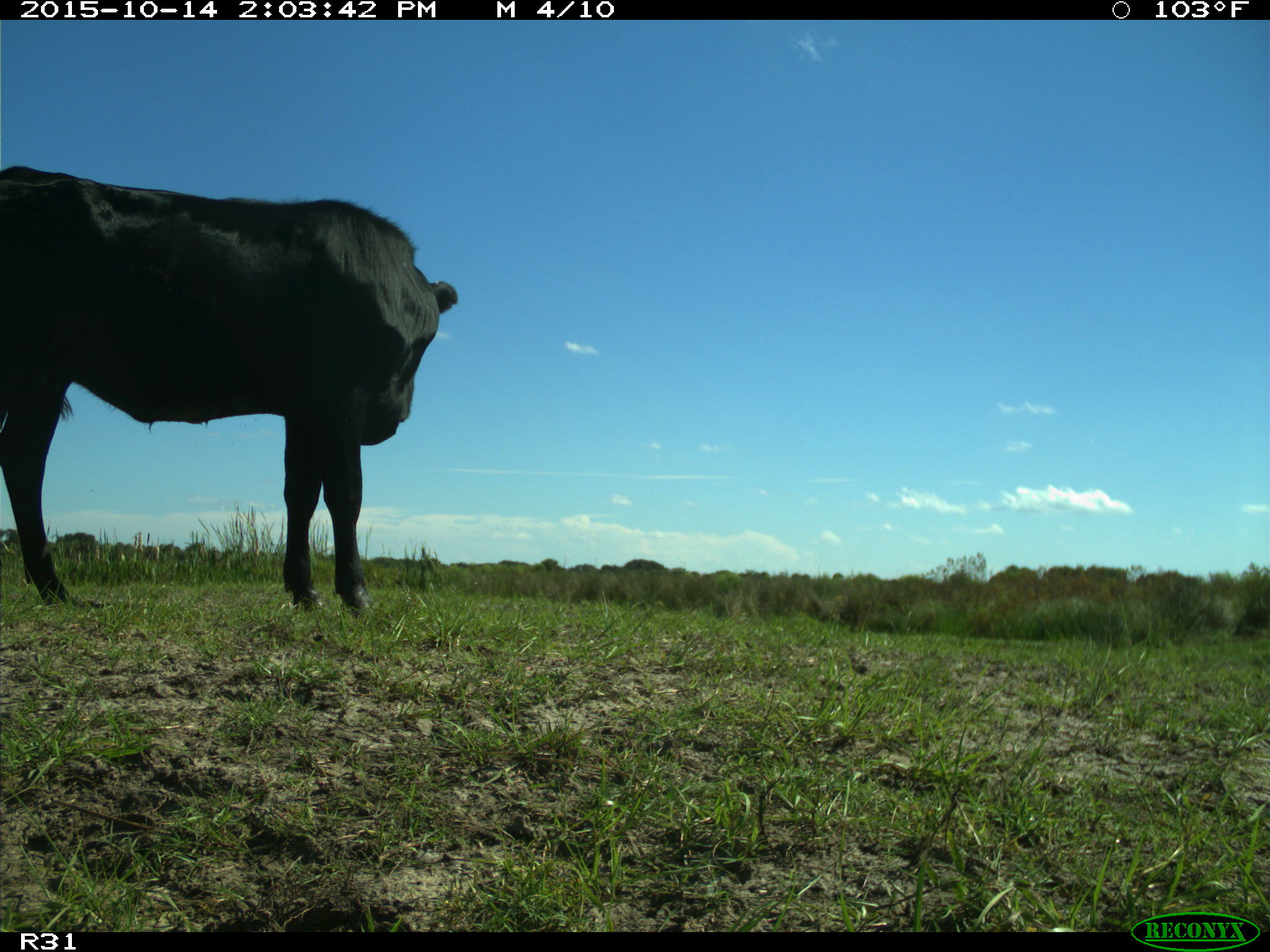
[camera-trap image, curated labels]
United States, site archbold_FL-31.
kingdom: Animalia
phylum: Chordata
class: Mammalia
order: Artiodactyla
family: Bovidae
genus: Bos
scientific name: Bos taurus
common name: domestic cow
Bos taurus (domestic cow).